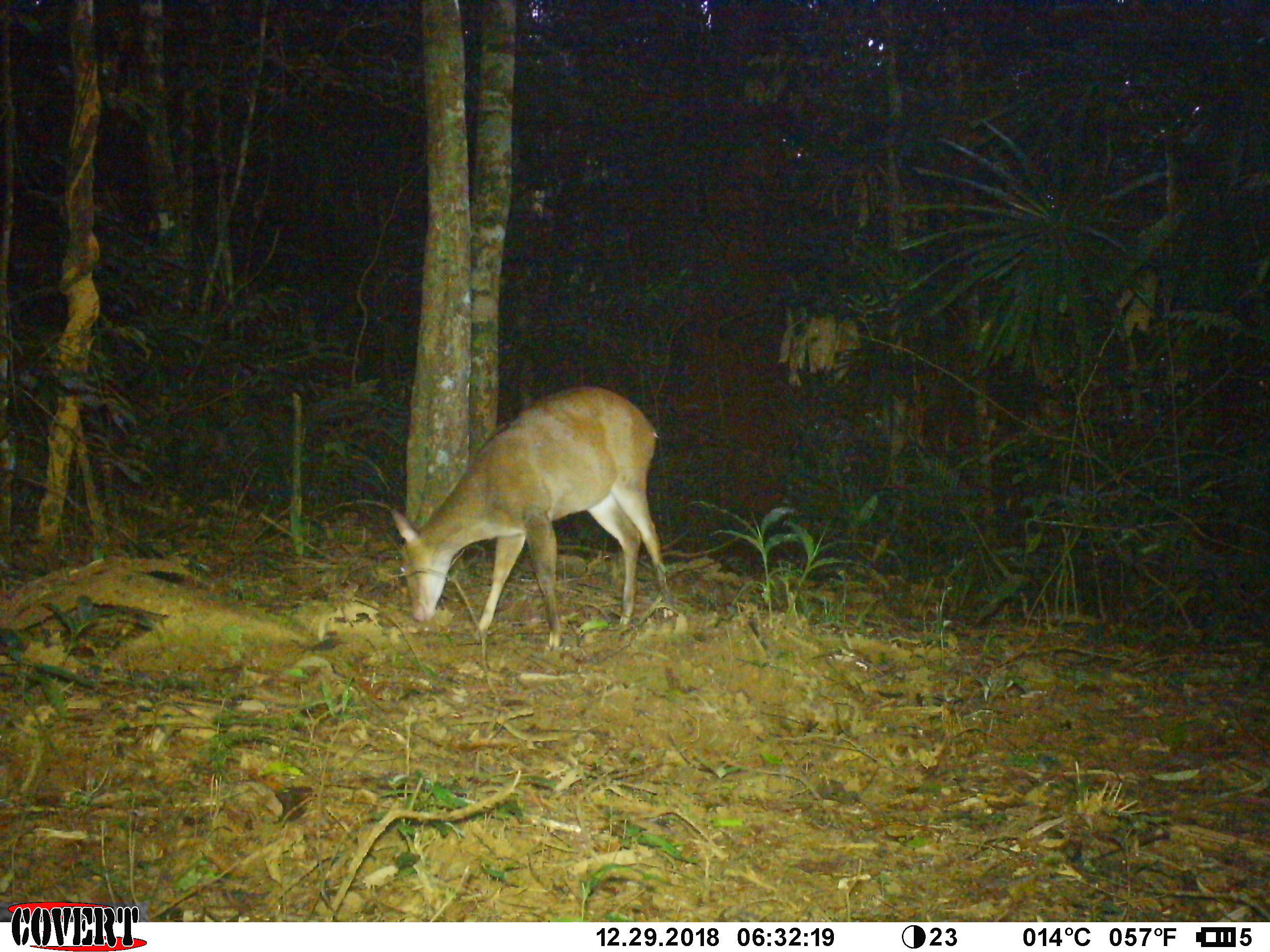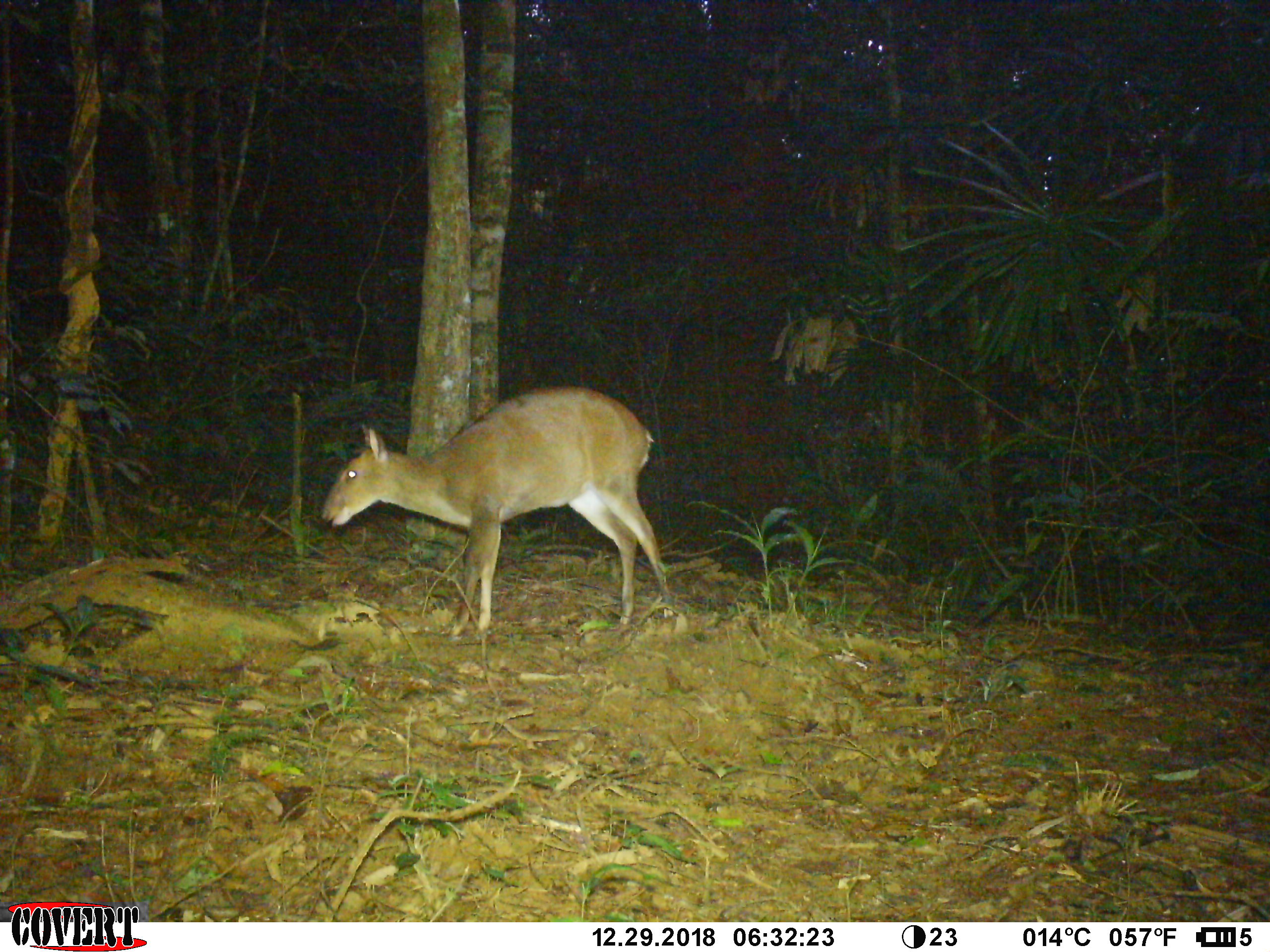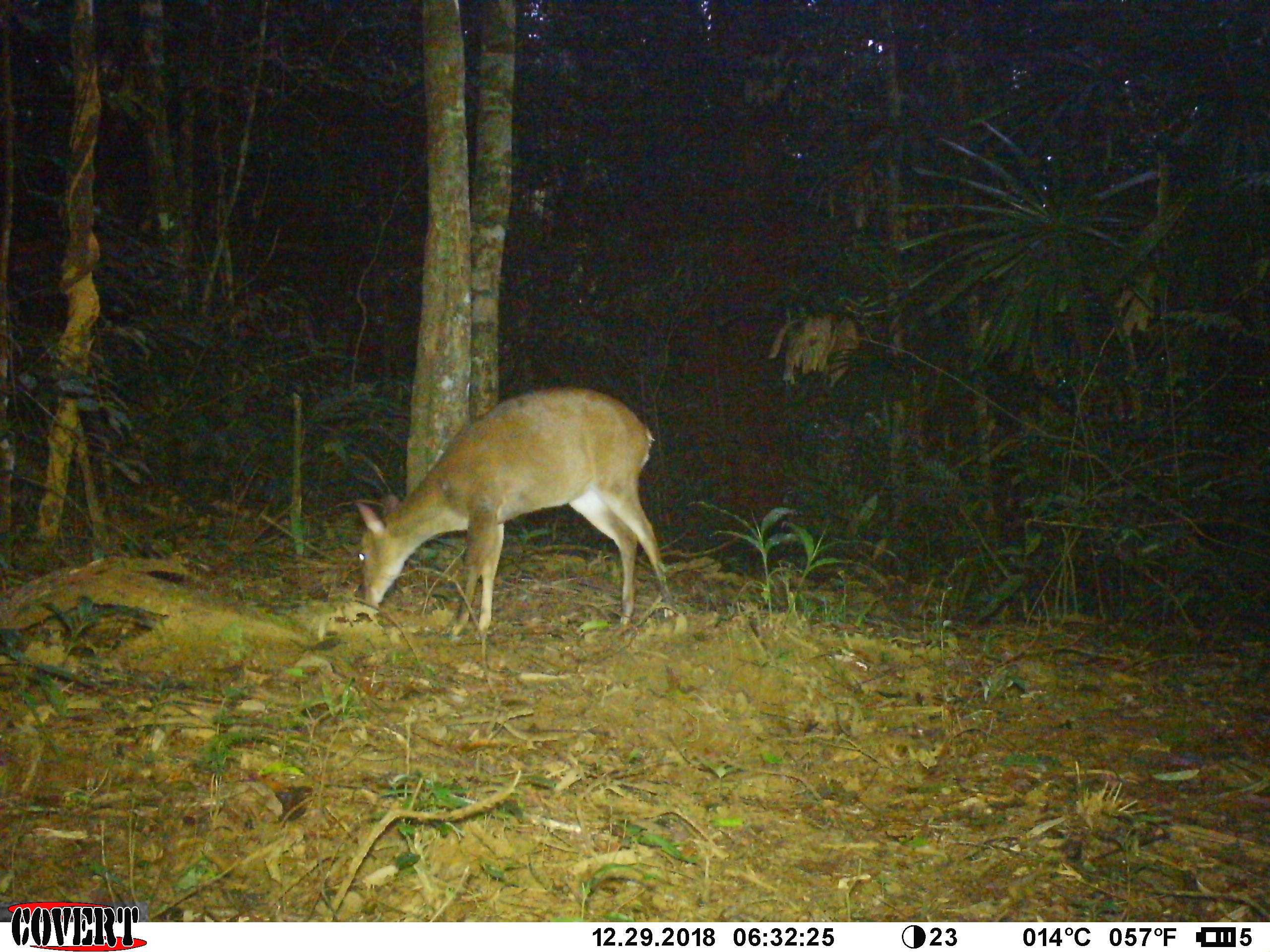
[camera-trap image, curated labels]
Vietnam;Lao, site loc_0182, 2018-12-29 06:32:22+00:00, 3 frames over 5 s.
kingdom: Animalia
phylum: Chordata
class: Mammalia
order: Artiodactyla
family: Cervidae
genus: Muntiacus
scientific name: Muntiacus vuquangensis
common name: large-antlered muntjac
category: large antlered muntjac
Large antlered muntjac (large-antlered muntjac) (Muntiacus vuquangensis). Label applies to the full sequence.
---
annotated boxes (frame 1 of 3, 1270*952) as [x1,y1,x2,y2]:
large antlered muntjac: [389,384,674,650]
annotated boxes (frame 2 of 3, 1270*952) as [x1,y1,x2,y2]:
large antlered muntjac: [319,384,673,642]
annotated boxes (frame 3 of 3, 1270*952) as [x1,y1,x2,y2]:
large antlered muntjac: [355,385,677,641]